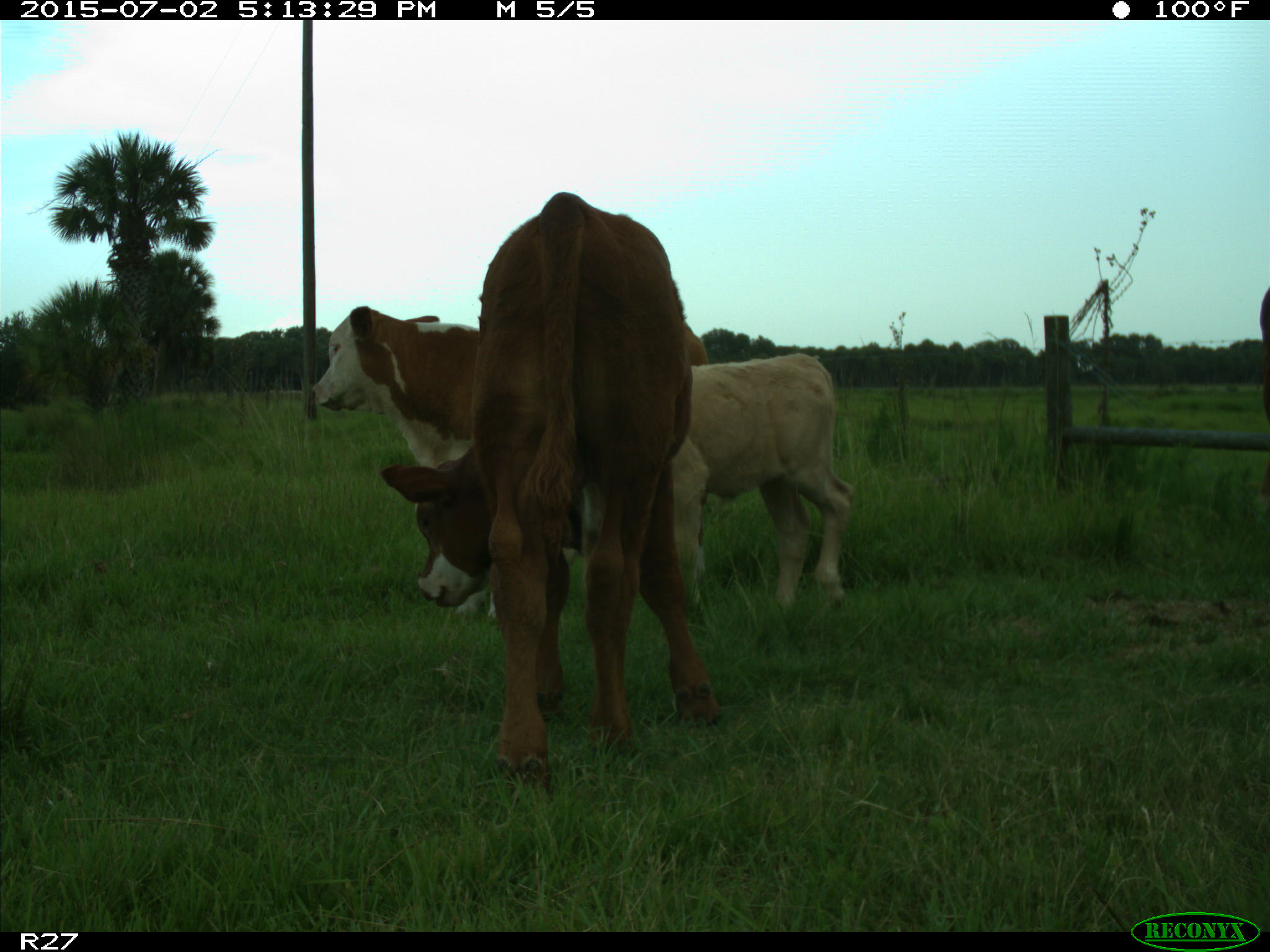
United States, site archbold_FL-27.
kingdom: Animalia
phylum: Chordata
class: Mammalia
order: Artiodactyla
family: Bovidae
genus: Bos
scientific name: Bos taurus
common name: domestic cow